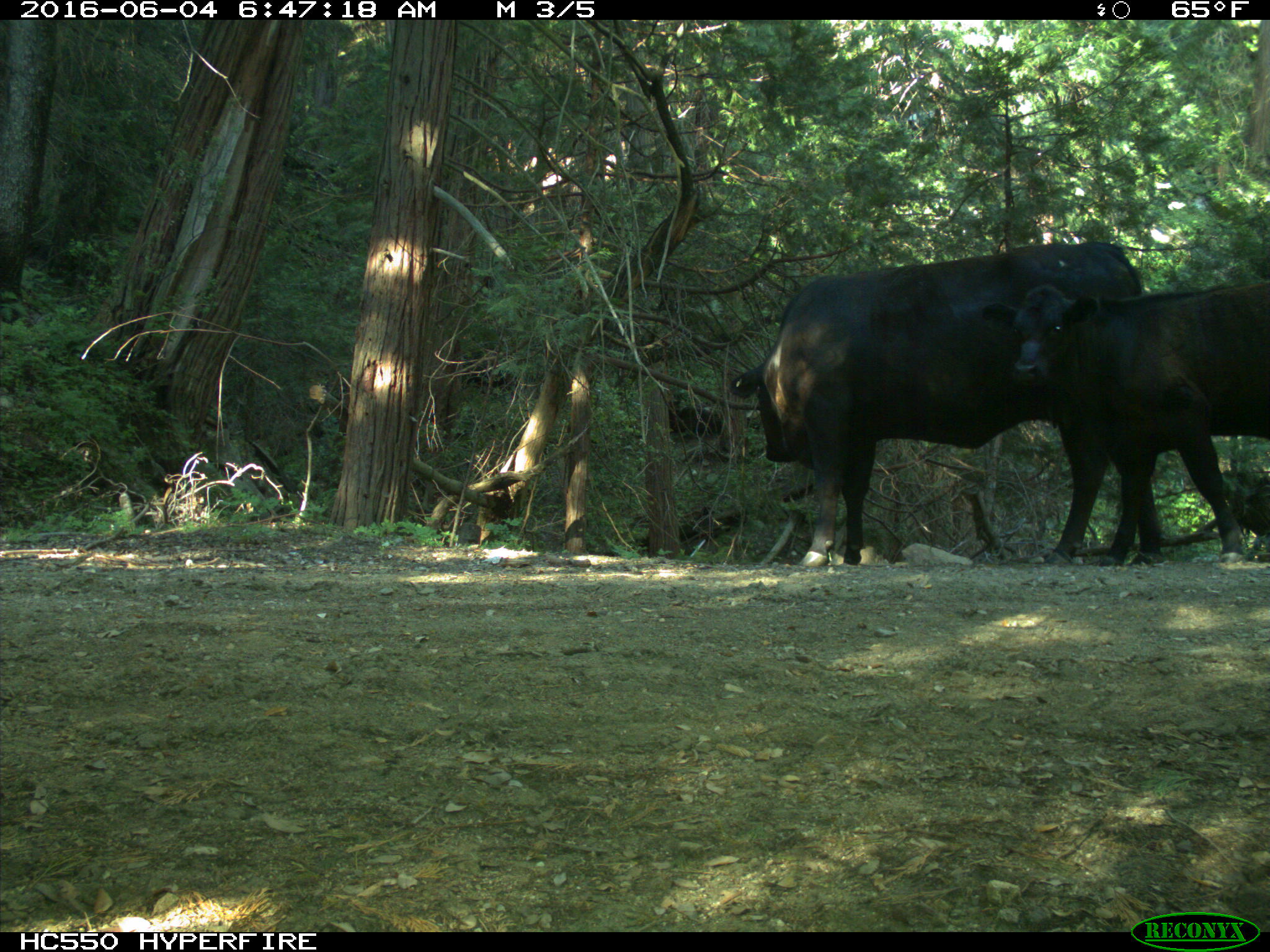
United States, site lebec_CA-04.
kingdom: Animalia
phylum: Chordata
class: Mammalia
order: Artiodactyla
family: Bovidae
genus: Bos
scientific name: Bos taurus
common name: domestic cow